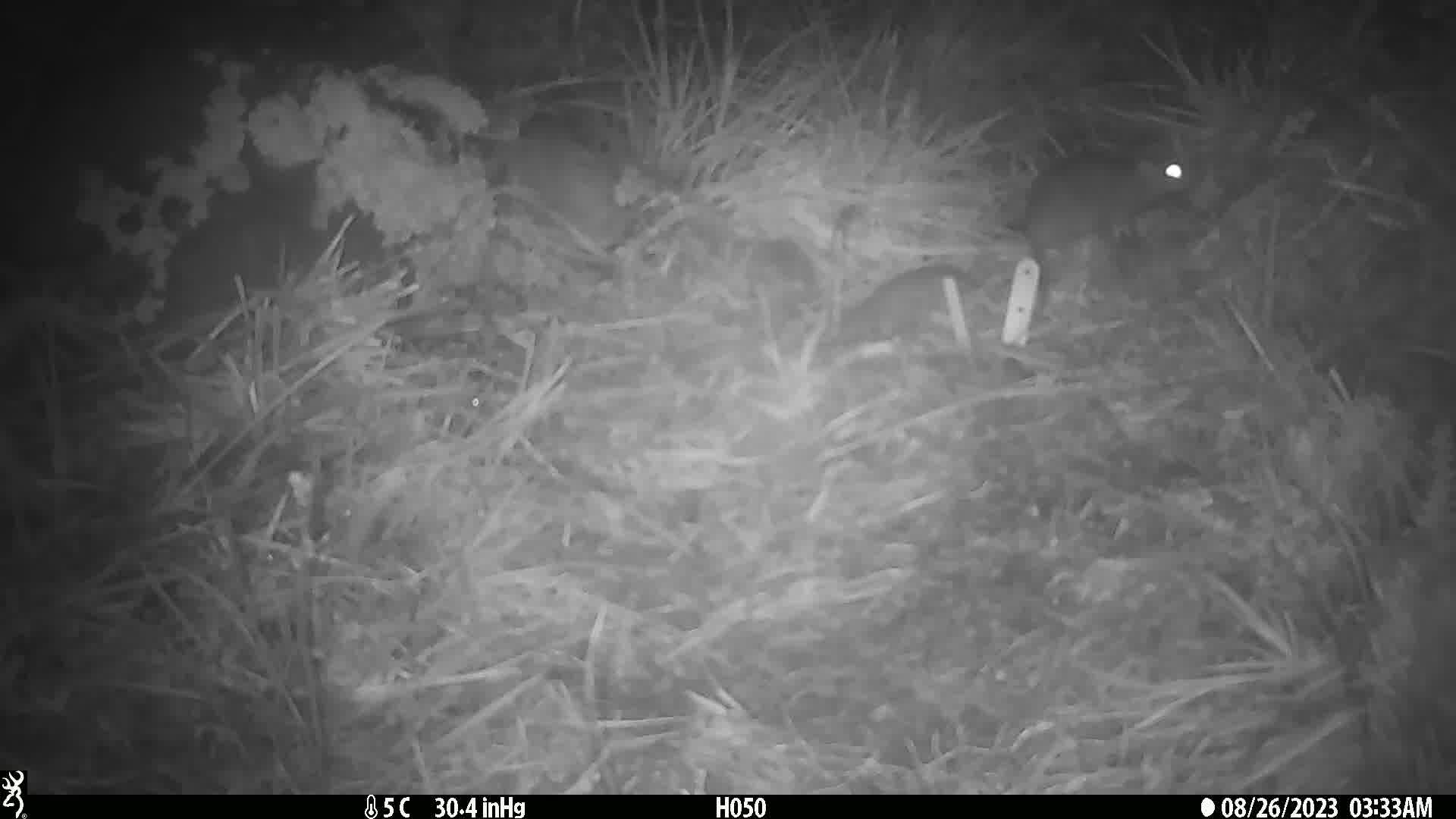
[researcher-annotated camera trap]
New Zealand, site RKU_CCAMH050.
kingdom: Animalia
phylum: Chordata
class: Mammalia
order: Rodentia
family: Muridae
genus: Rattus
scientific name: Rattus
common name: rat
Rat (Rattus).